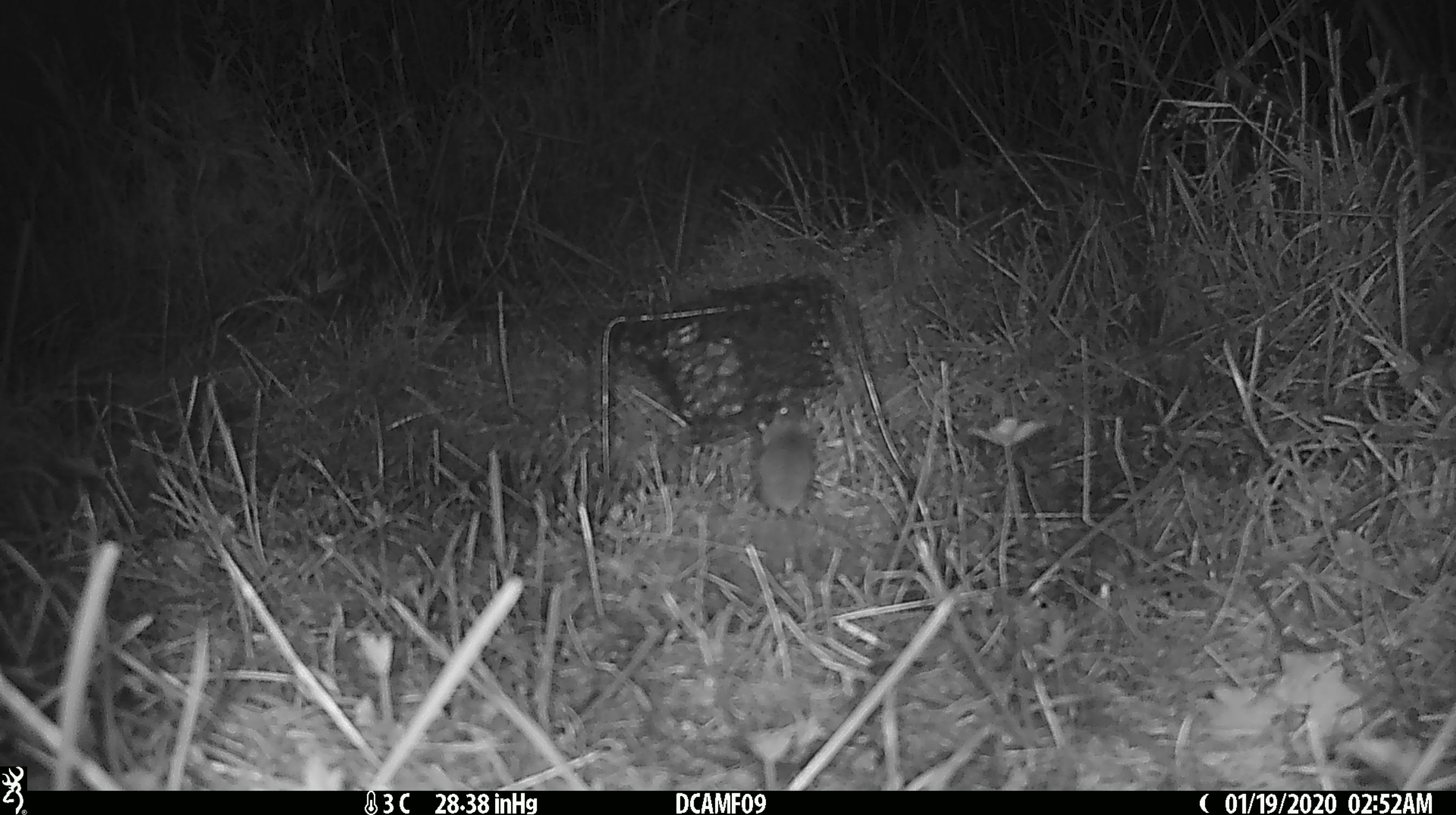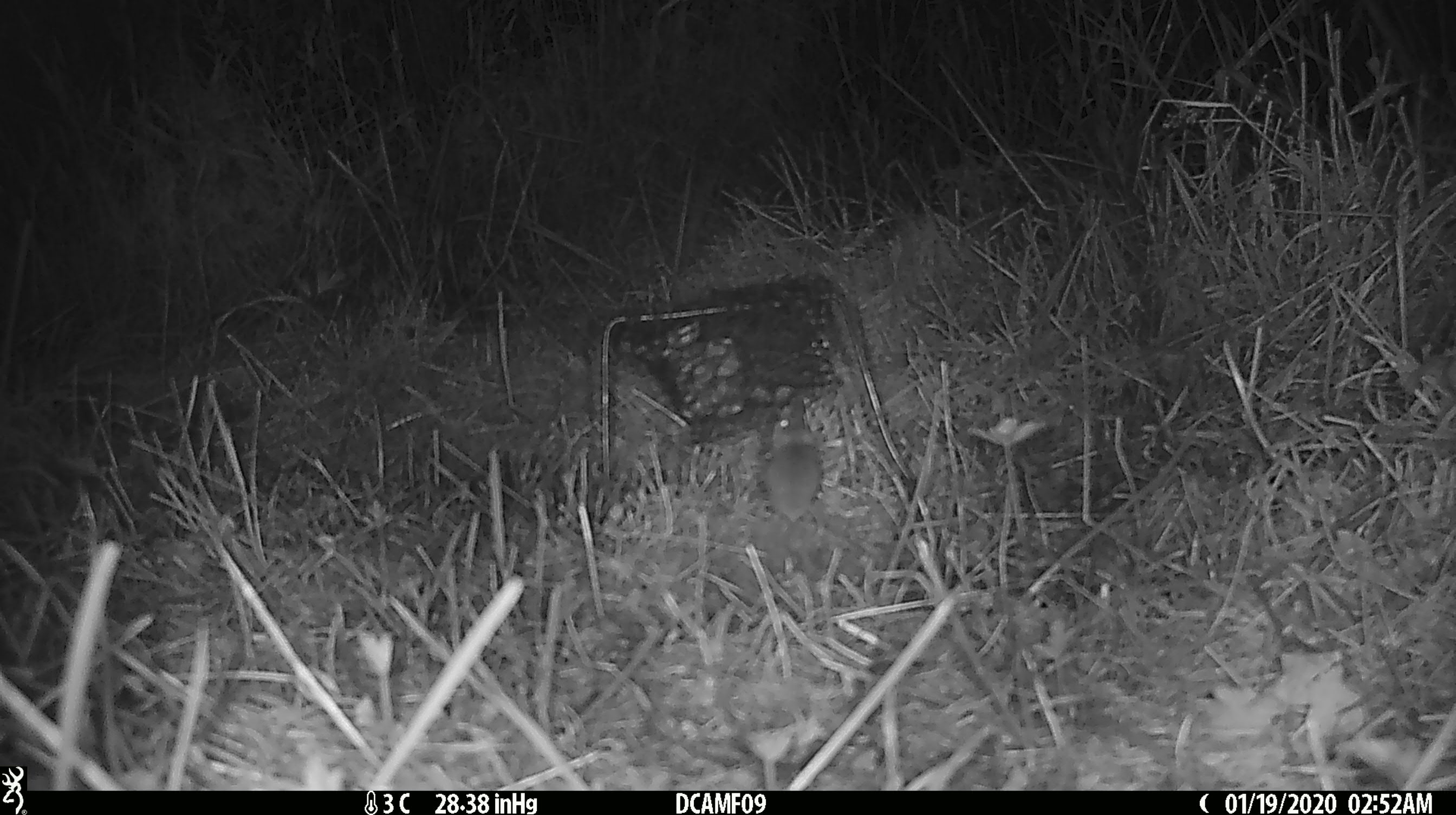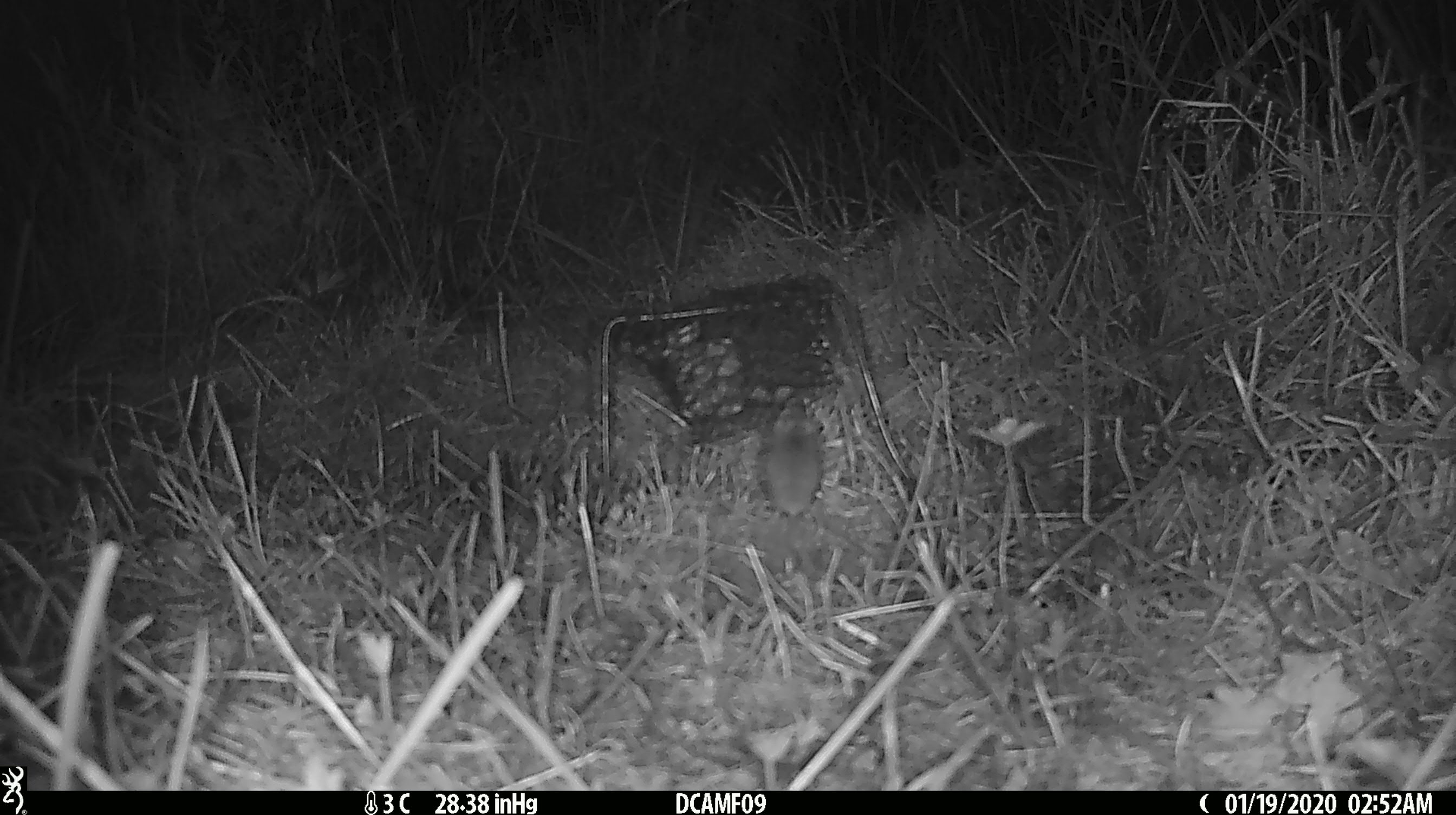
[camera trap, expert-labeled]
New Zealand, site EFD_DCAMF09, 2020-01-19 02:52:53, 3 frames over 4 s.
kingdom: Animalia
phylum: Chordata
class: Mammalia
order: Rodentia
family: Muridae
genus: Mus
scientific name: Mus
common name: mouse